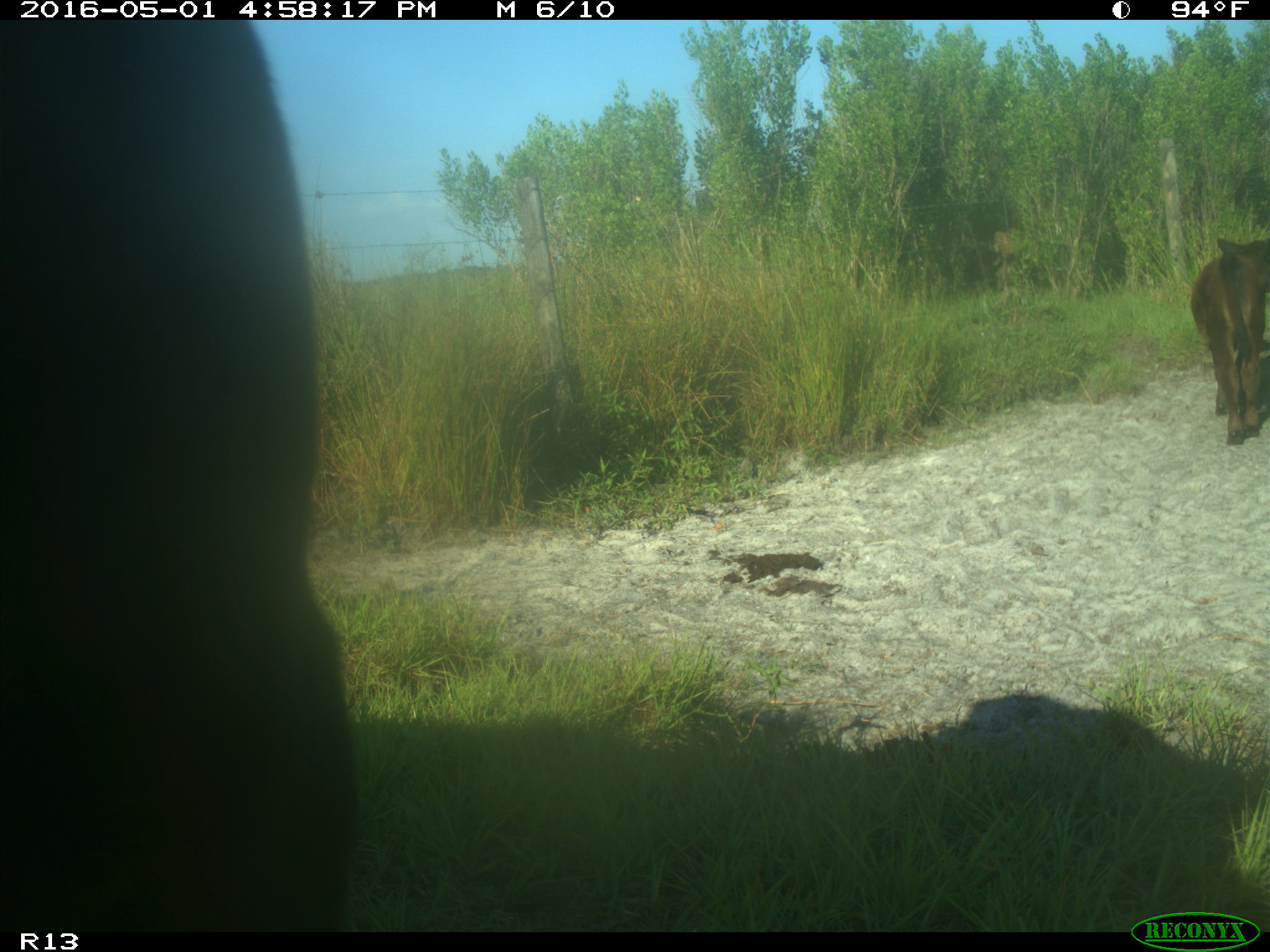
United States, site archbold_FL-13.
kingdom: Animalia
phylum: Chordata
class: Mammalia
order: Artiodactyla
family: Bovidae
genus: Bos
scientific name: Bos taurus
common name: domestic cow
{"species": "Bos taurus (domestic cow)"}